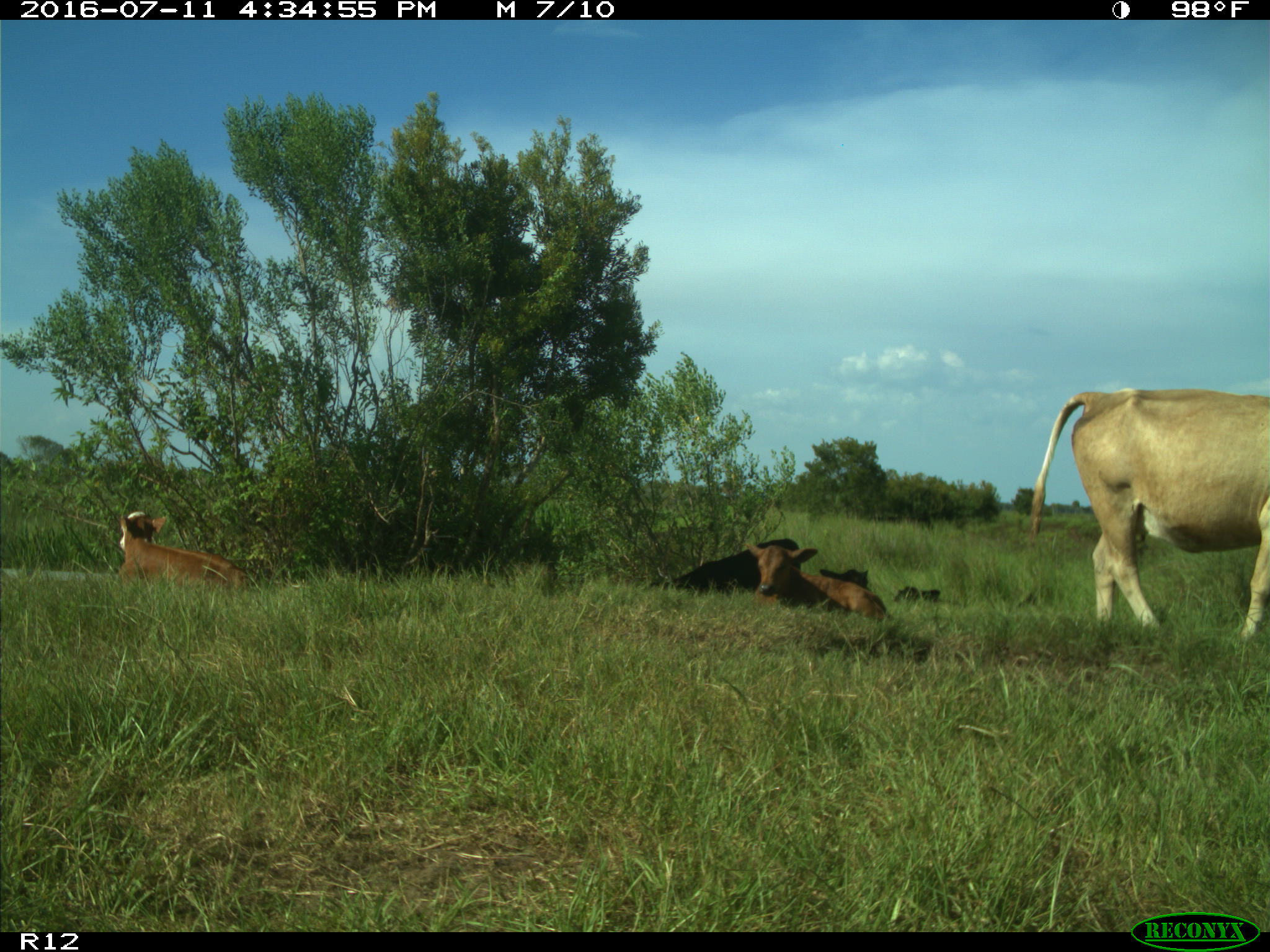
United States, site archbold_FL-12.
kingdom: Animalia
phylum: Chordata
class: Mammalia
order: Artiodactyla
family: Bovidae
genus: Bos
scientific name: Bos taurus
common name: domestic cow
Bos taurus (domestic cow).